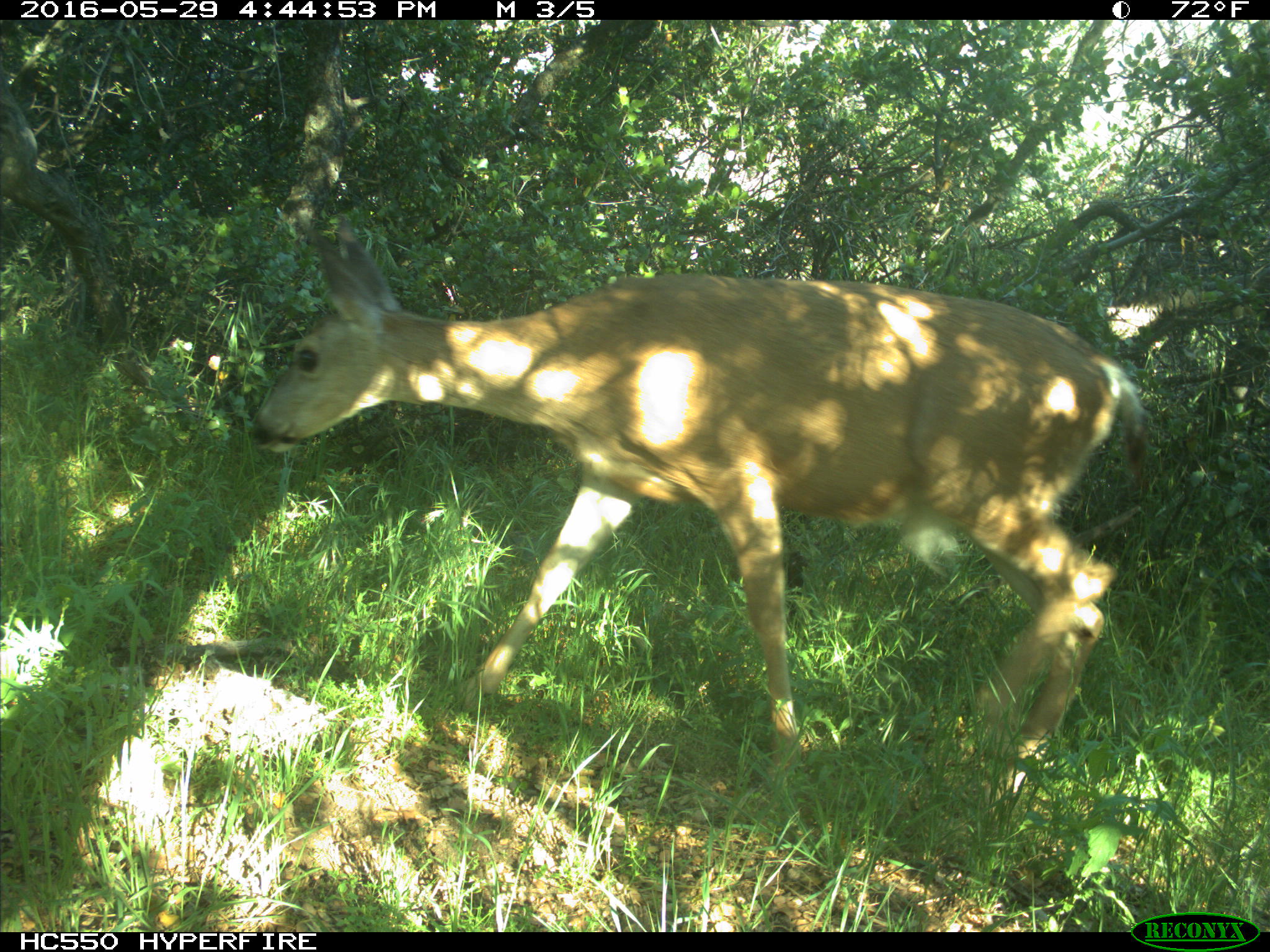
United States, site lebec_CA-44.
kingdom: Animalia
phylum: Chordata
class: Mammalia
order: Artiodactyla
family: Cervidae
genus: Odocoileus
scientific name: Odocoileus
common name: deer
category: unidentified deer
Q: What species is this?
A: Unidentified deer (deer) (Odocoileus).